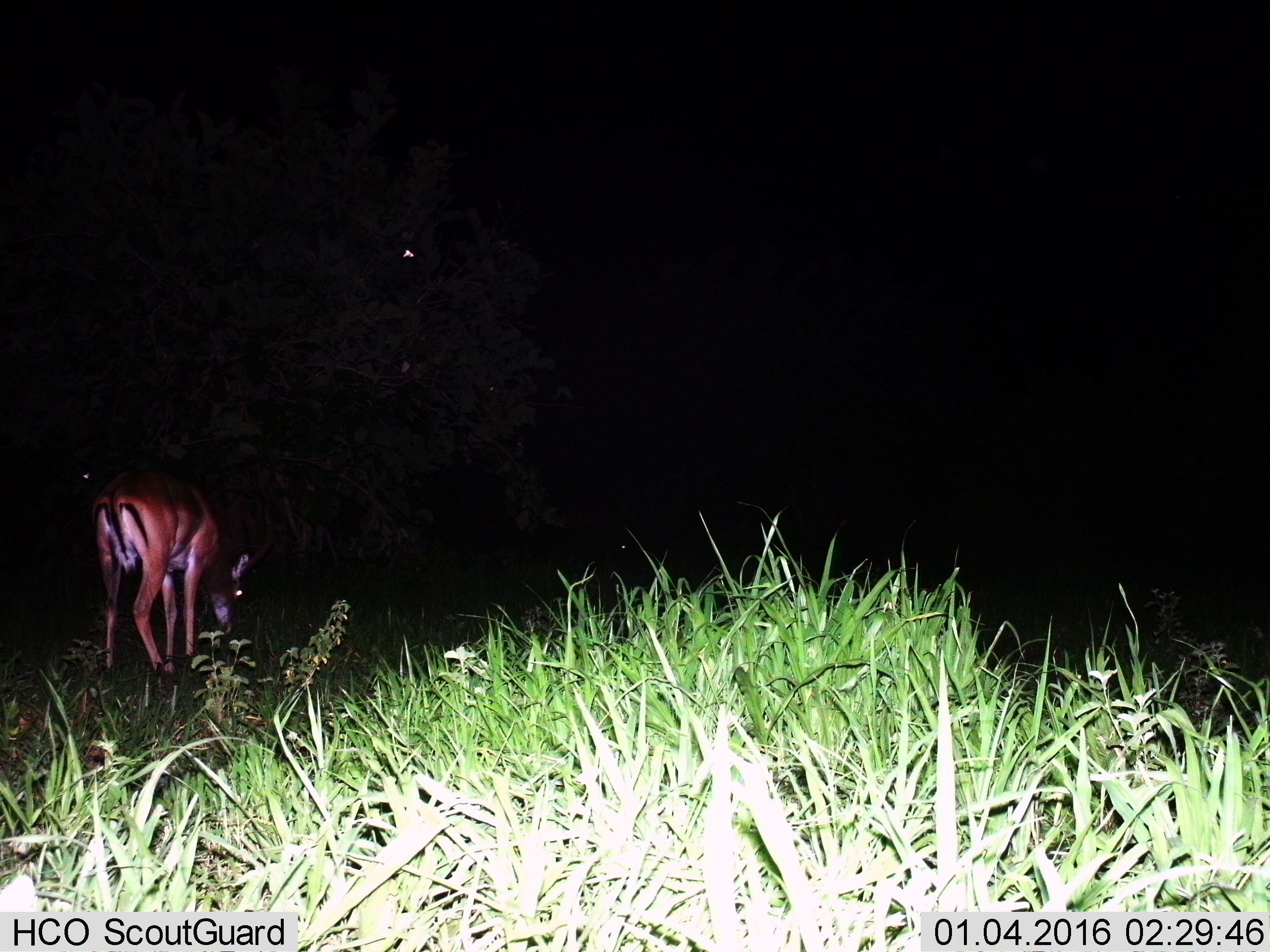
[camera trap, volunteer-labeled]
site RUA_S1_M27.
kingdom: Animalia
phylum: Chordata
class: Mammalia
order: Artiodactyla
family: Bovidae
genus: Aepyceros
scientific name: Aepyceros melampus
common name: impala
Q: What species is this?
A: Impala (Aepyceros melampus).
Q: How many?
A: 1.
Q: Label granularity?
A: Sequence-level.